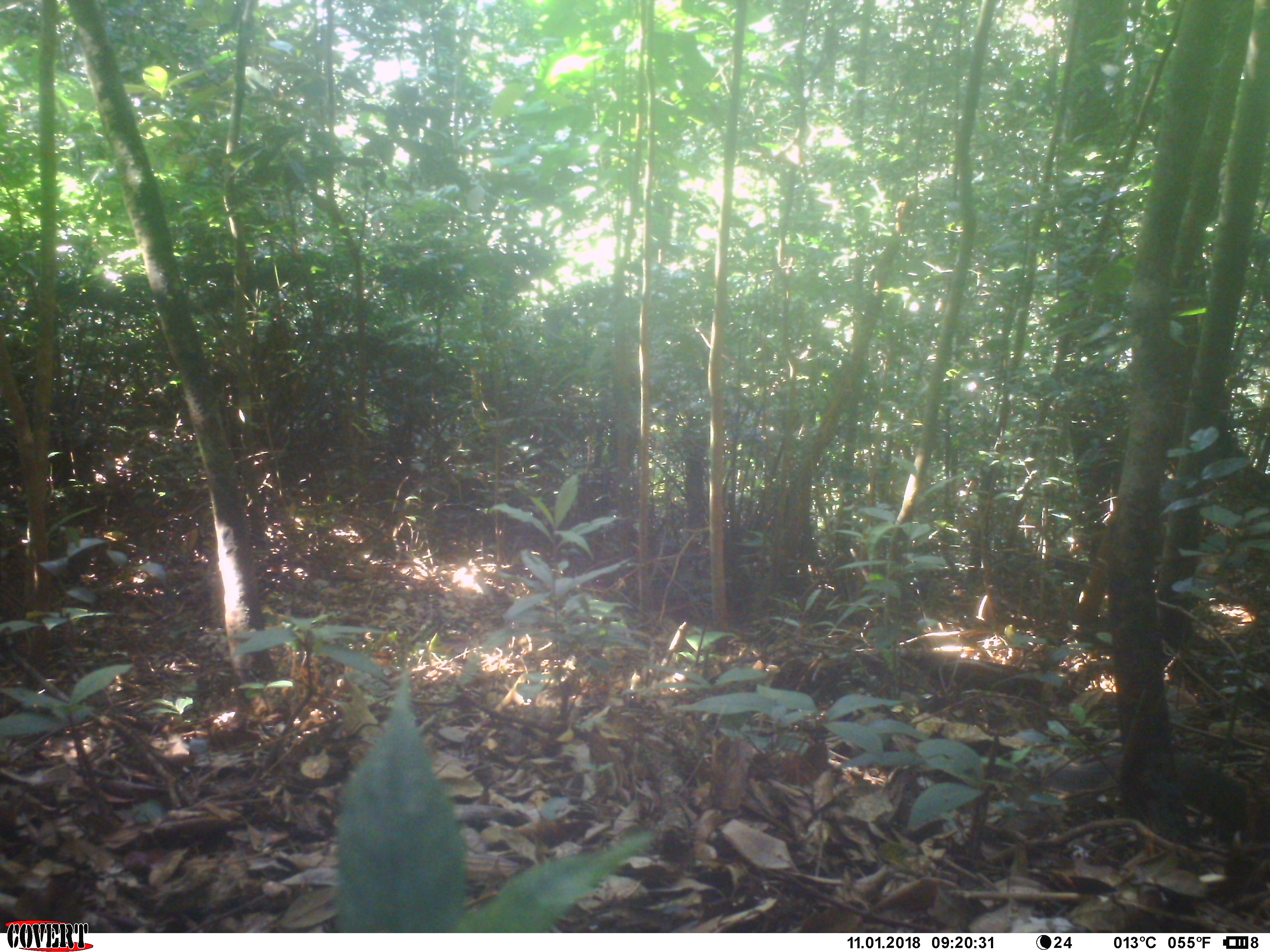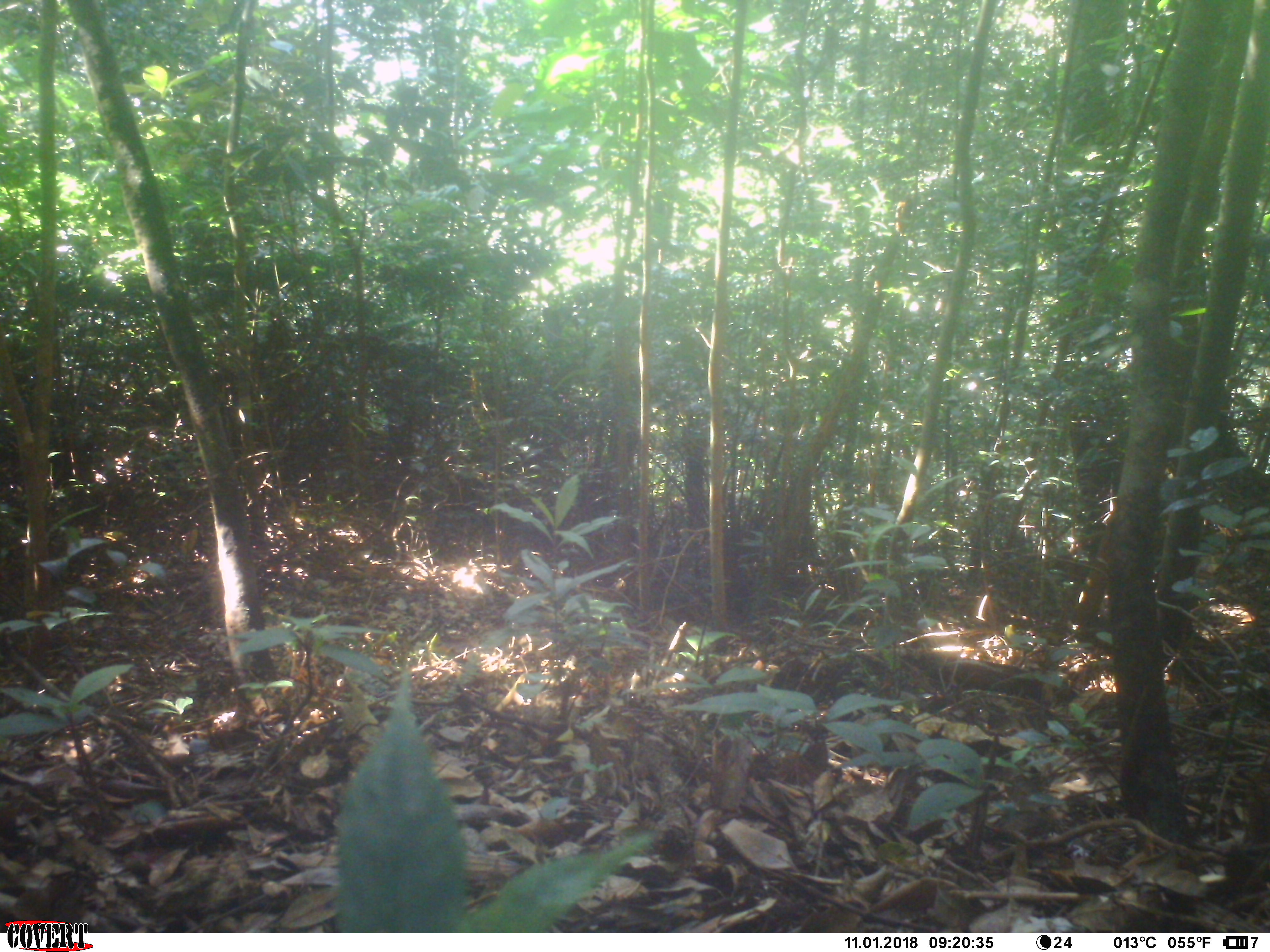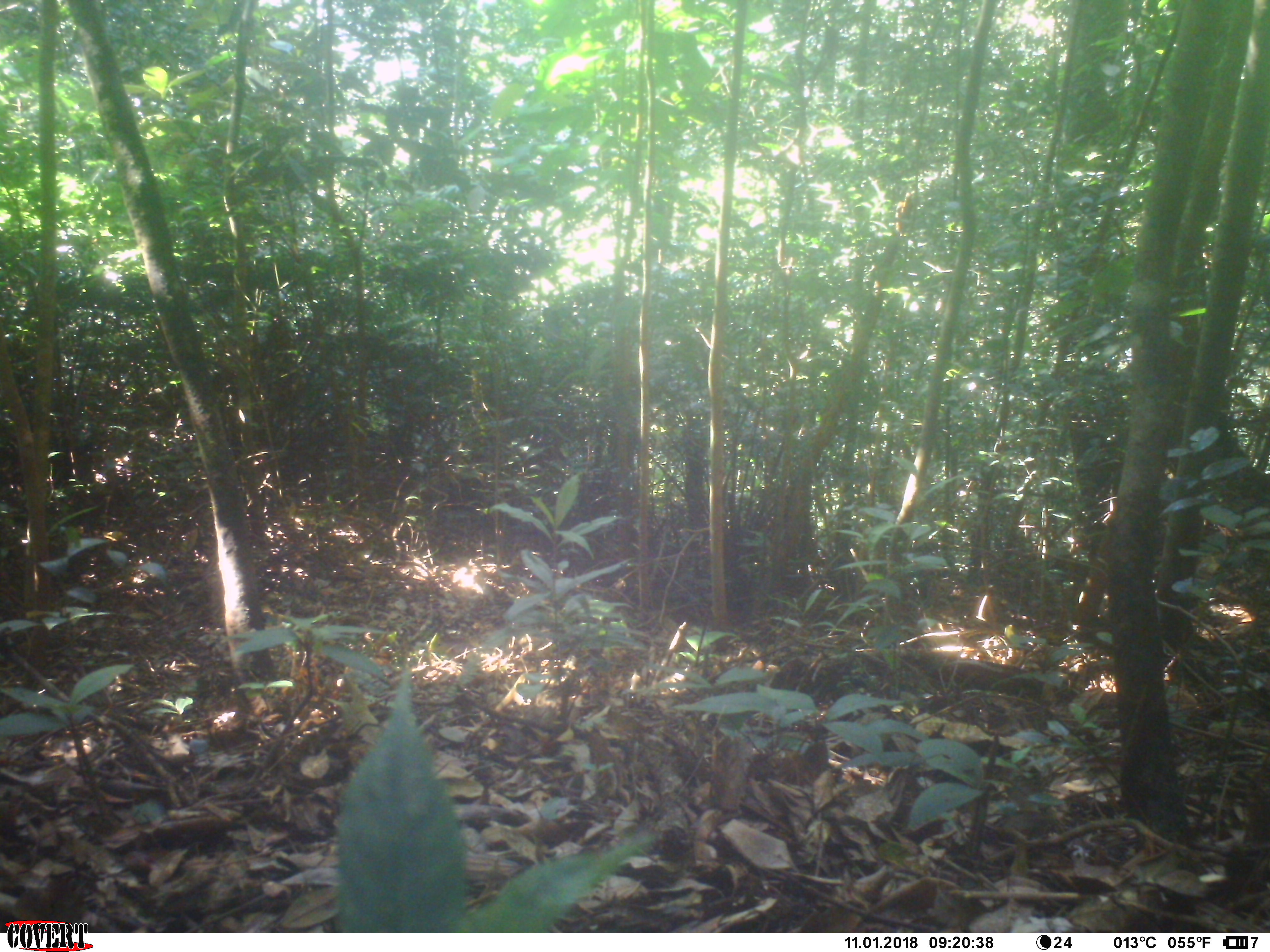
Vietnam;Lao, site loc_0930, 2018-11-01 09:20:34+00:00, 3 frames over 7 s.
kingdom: Animalia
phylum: Chordata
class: Mammalia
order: Rodentia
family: Sciuridae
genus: Dremomys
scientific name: Dremomys rufigenis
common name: red-cheeked squirrel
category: red cheeked squirrel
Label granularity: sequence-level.